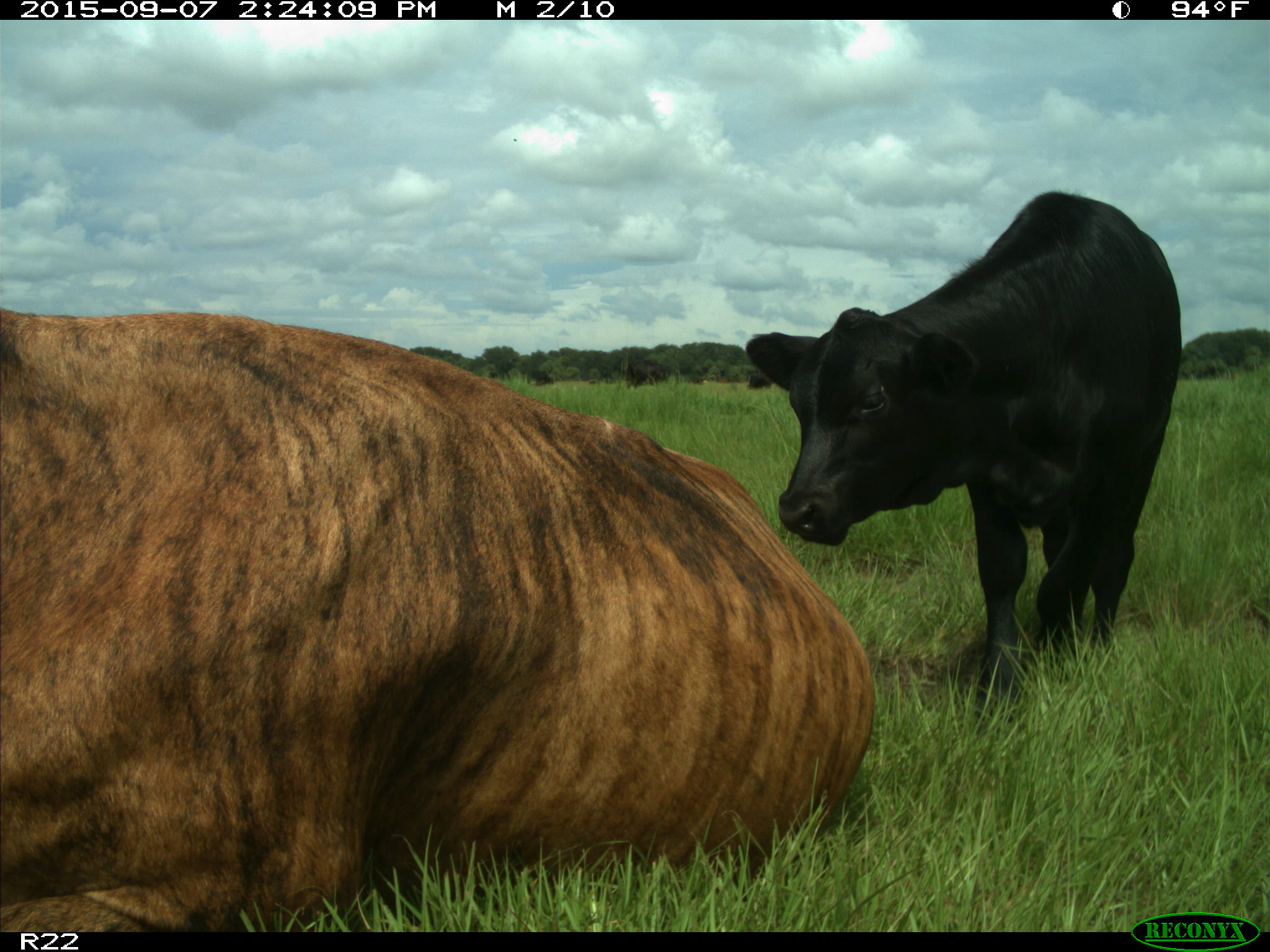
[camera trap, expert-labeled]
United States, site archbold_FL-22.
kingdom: Animalia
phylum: Chordata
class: Mammalia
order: Artiodactyla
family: Bovidae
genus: Bos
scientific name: Bos taurus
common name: domestic cow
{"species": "Bos taurus (domestic cow)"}